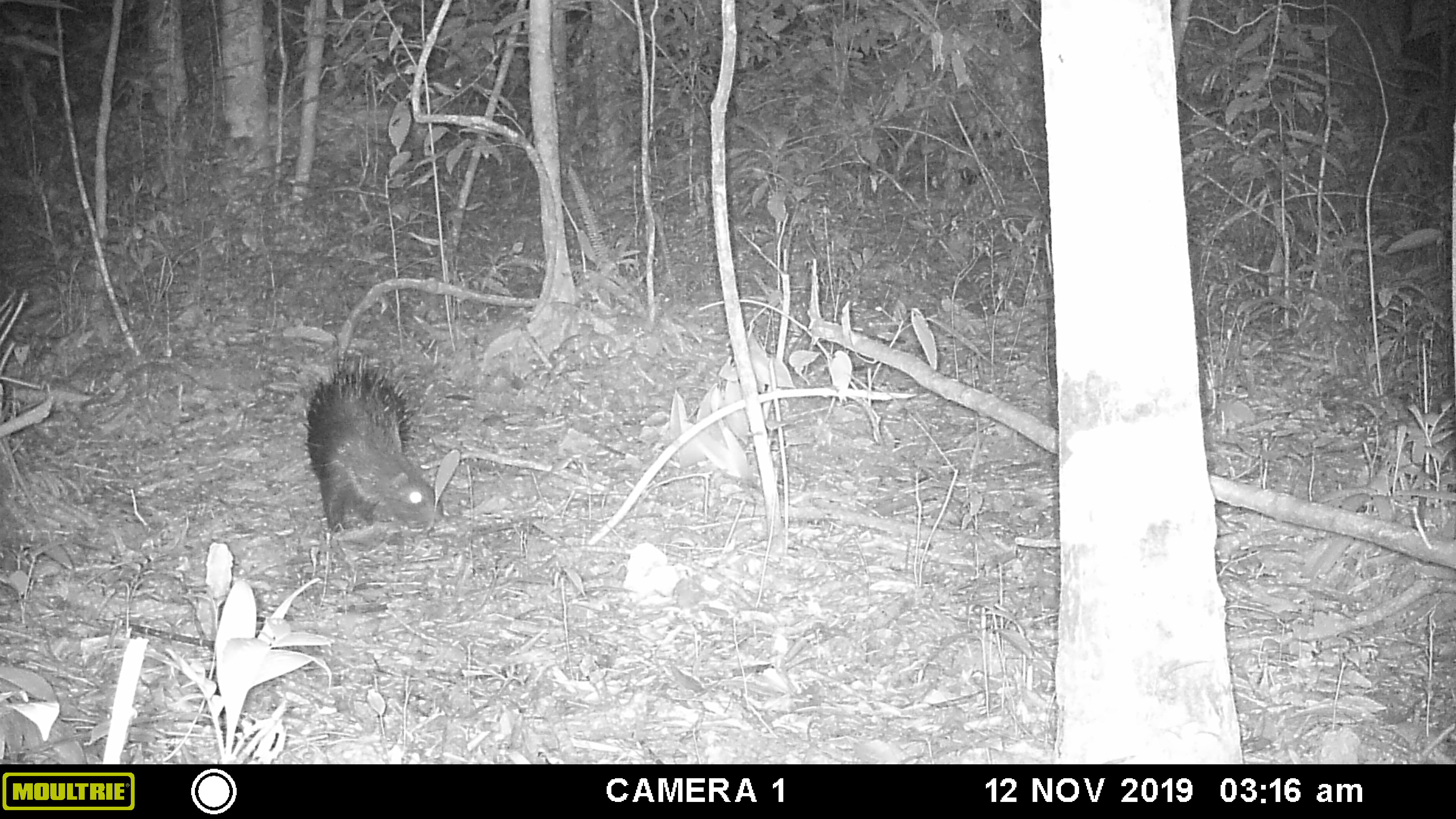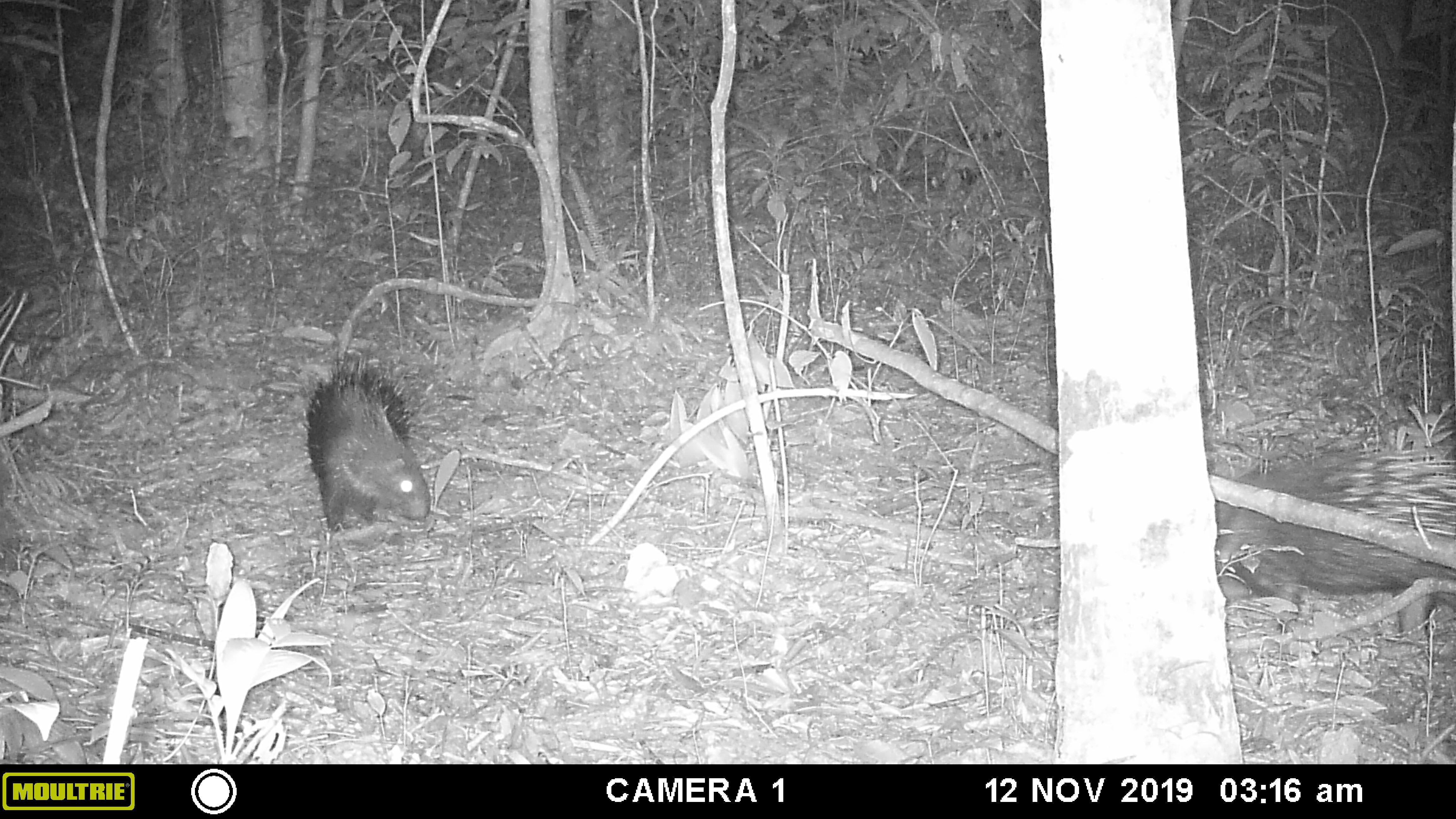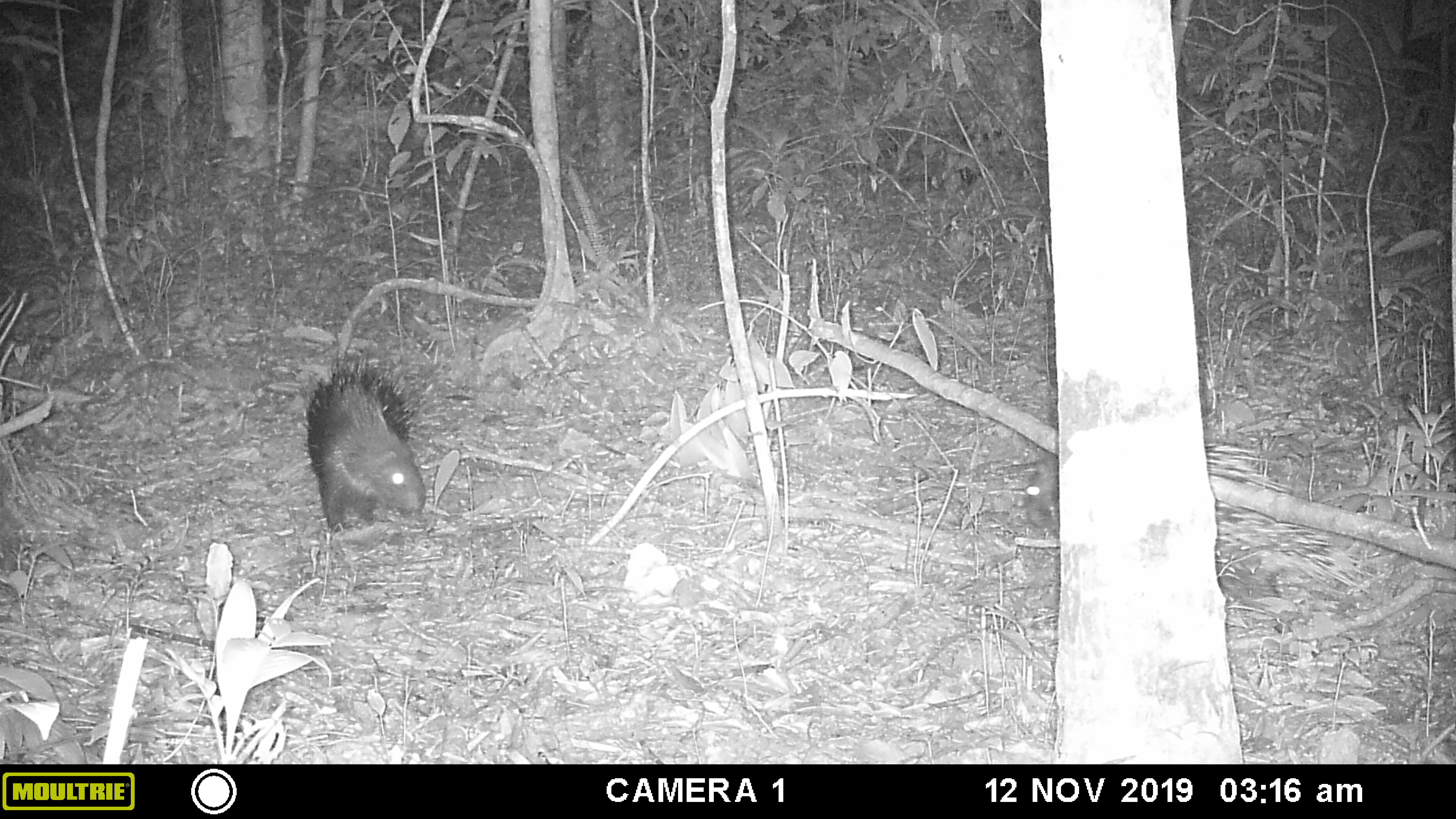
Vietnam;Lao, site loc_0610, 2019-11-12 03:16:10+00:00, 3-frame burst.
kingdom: Animalia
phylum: Chordata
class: Mammalia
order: Rodentia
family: Hystricidae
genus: Hystrix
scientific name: Hystrix brachyura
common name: malayan porcupine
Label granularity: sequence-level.